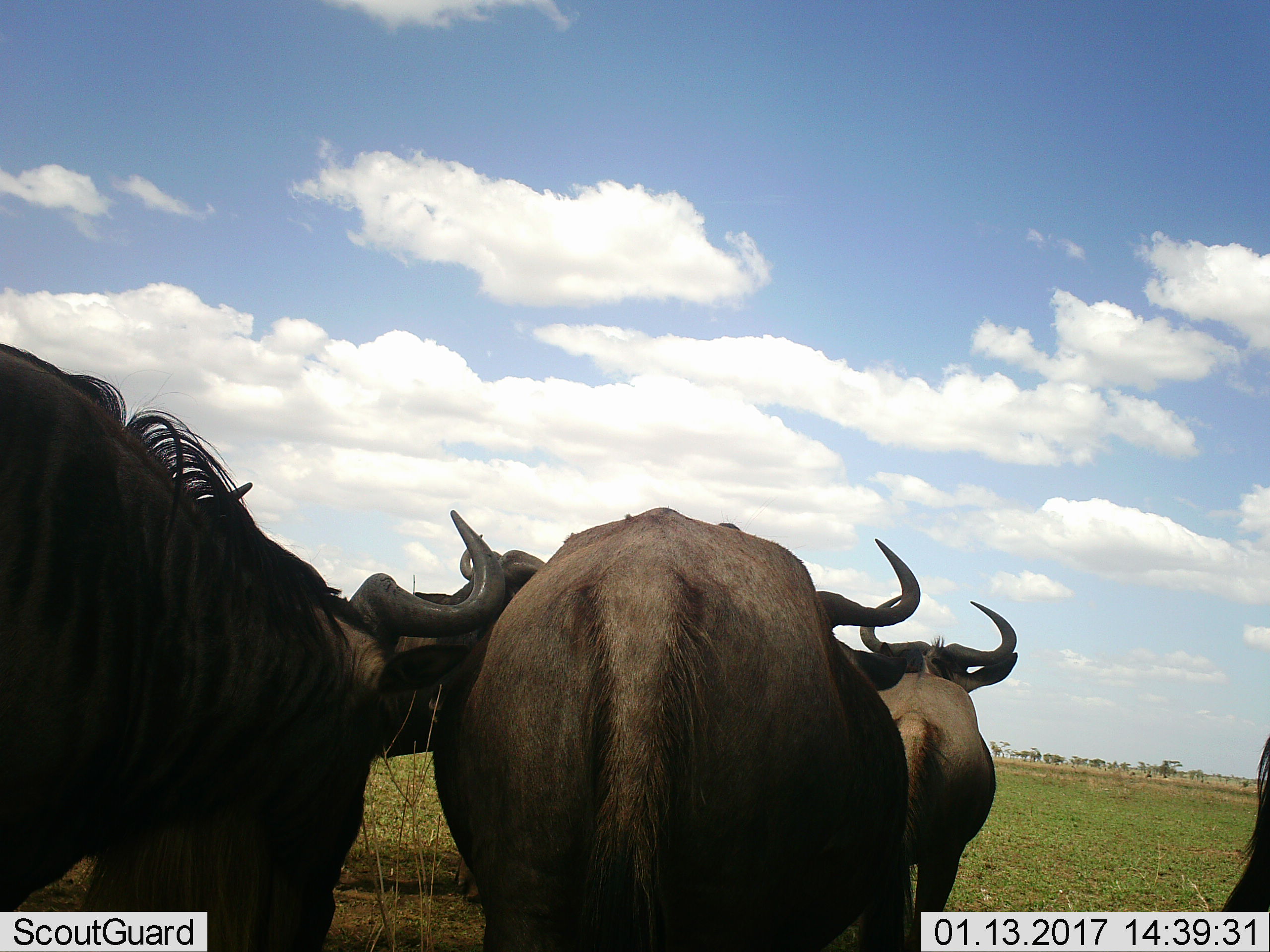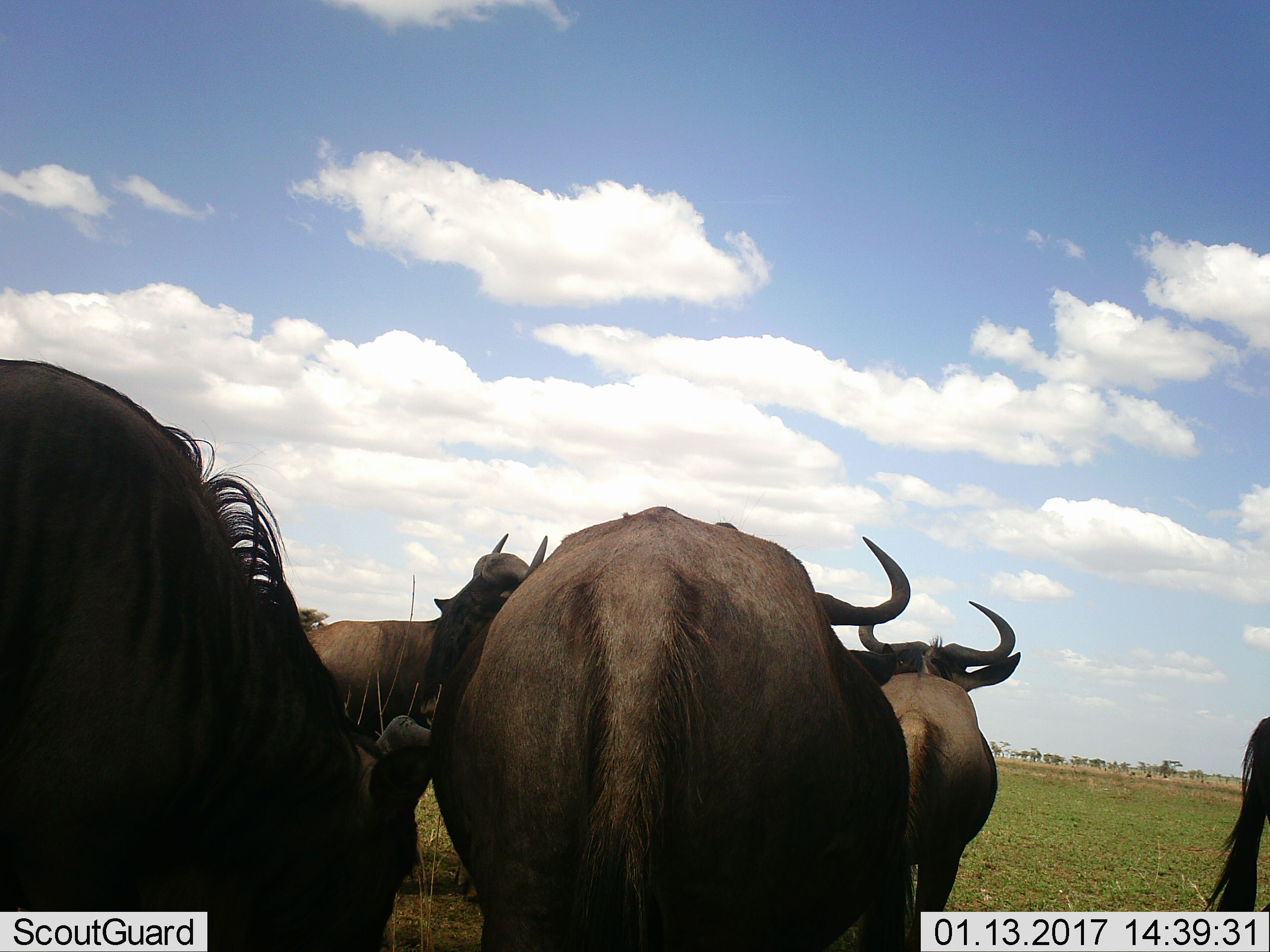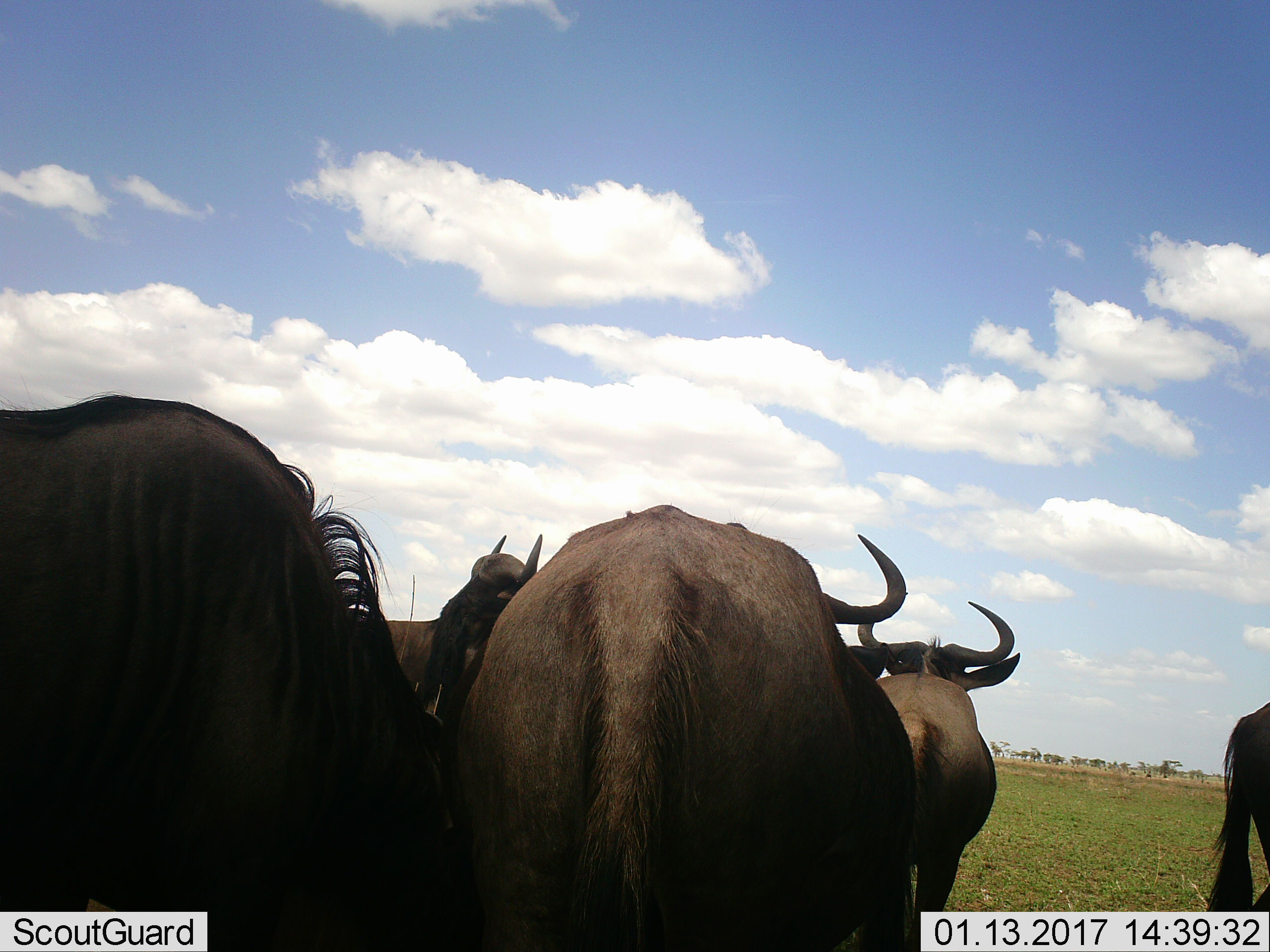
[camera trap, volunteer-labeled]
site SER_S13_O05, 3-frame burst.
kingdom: Animalia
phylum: Chordata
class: Mammalia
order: Artiodactyla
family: Bovidae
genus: Connochaetes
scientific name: Connochaetes taurinus taurinus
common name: blue wildebeest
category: wildebeestblue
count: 5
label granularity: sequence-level